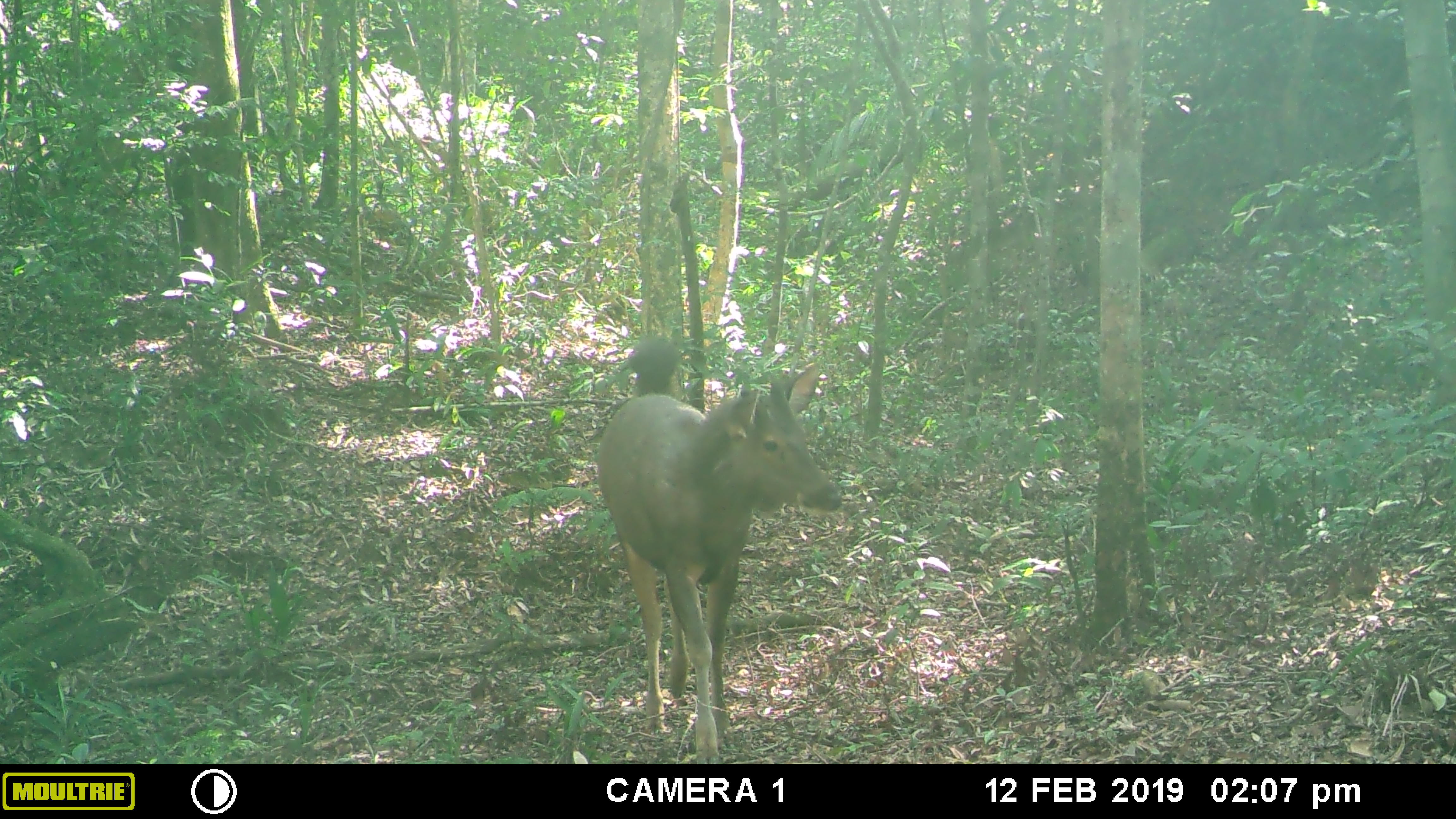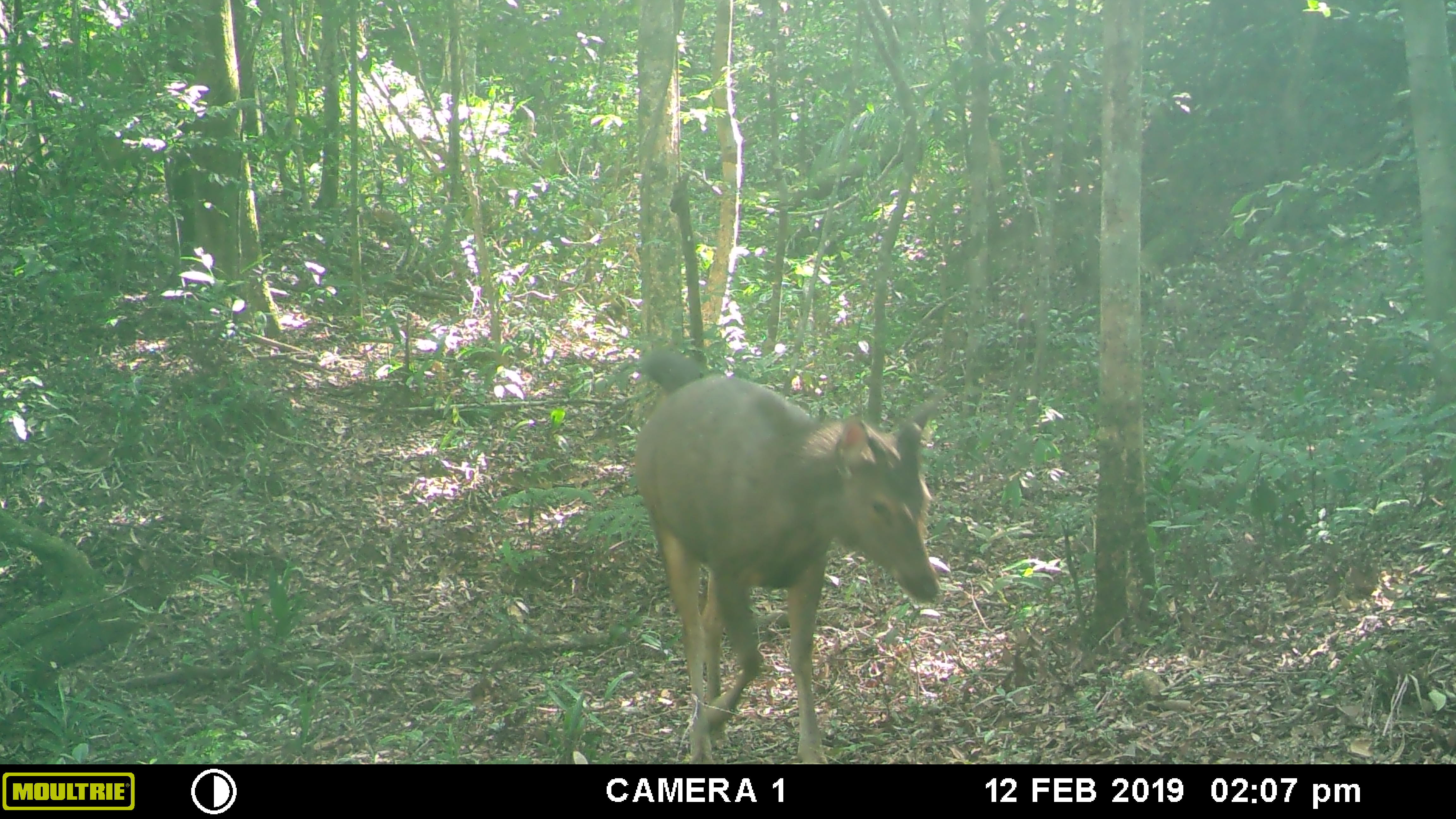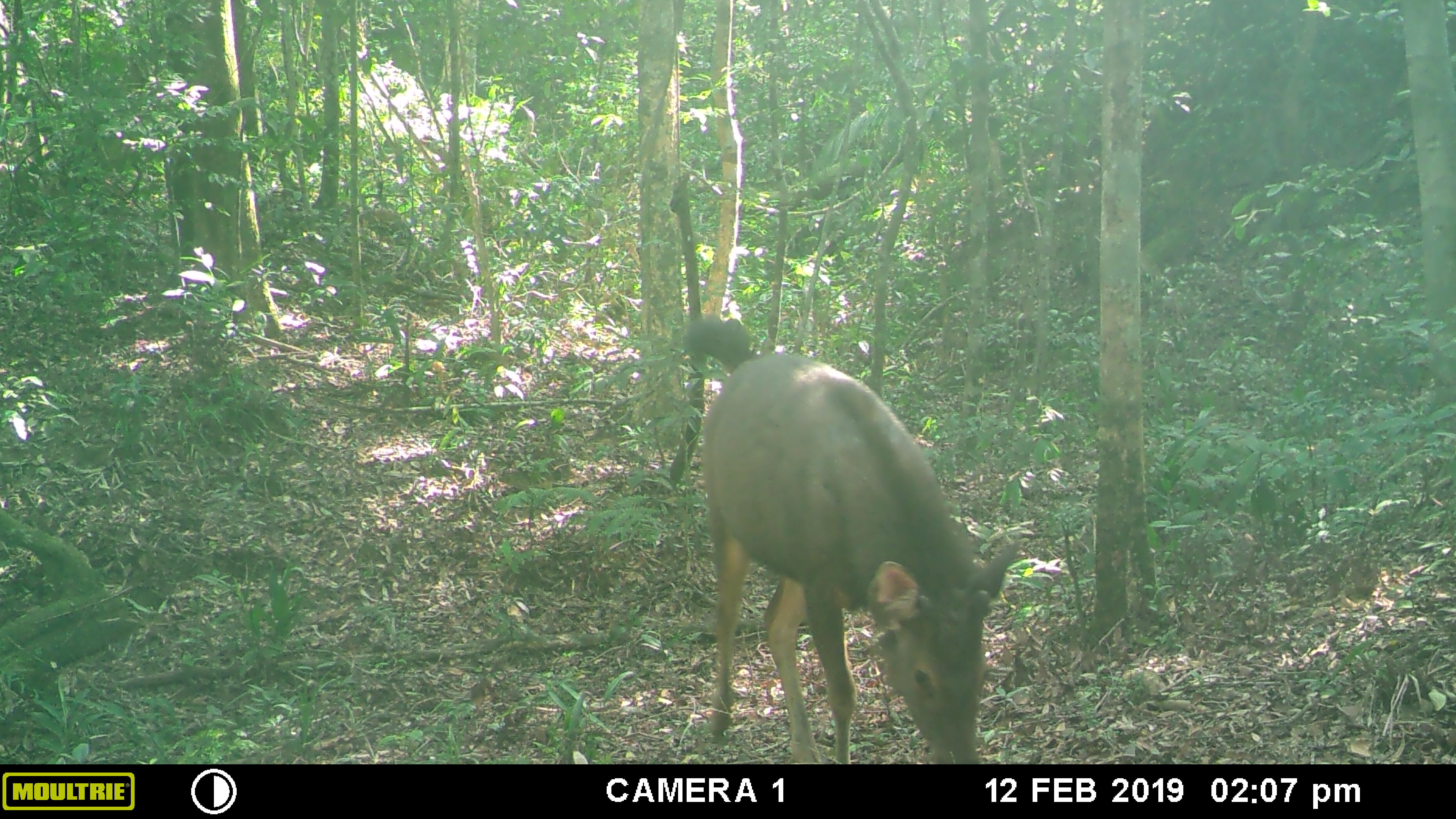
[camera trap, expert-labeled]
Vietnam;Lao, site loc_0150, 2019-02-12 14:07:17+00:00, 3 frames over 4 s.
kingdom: Animalia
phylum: Chordata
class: Mammalia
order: Artiodactyla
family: Cervidae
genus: Rusa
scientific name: Rusa unicolor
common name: sambar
Sambar (Rusa unicolor). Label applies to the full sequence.